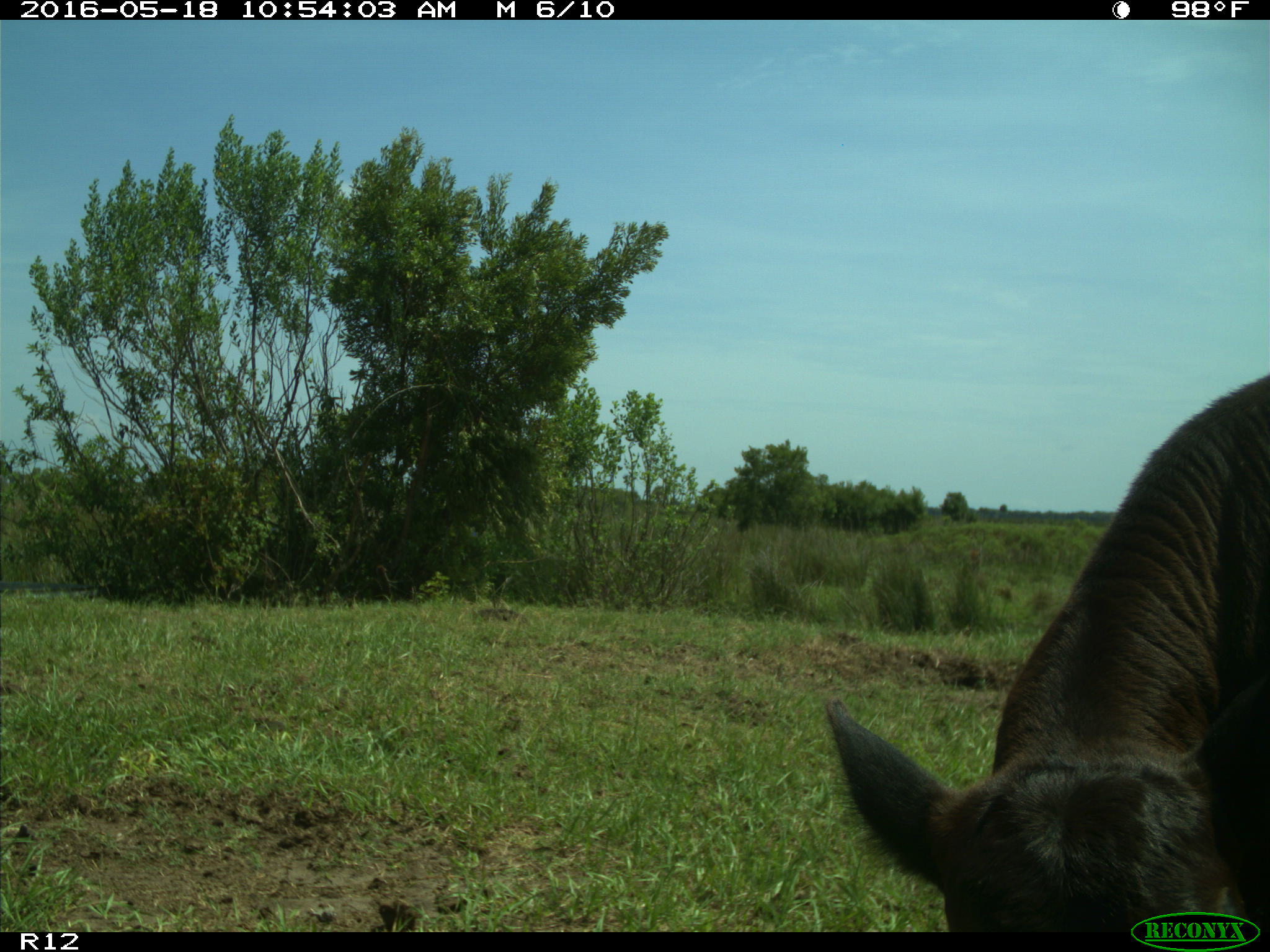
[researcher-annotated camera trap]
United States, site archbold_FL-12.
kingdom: Animalia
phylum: Chordata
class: Mammalia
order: Artiodactyla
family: Bovidae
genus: Bos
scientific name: Bos taurus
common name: domestic cow